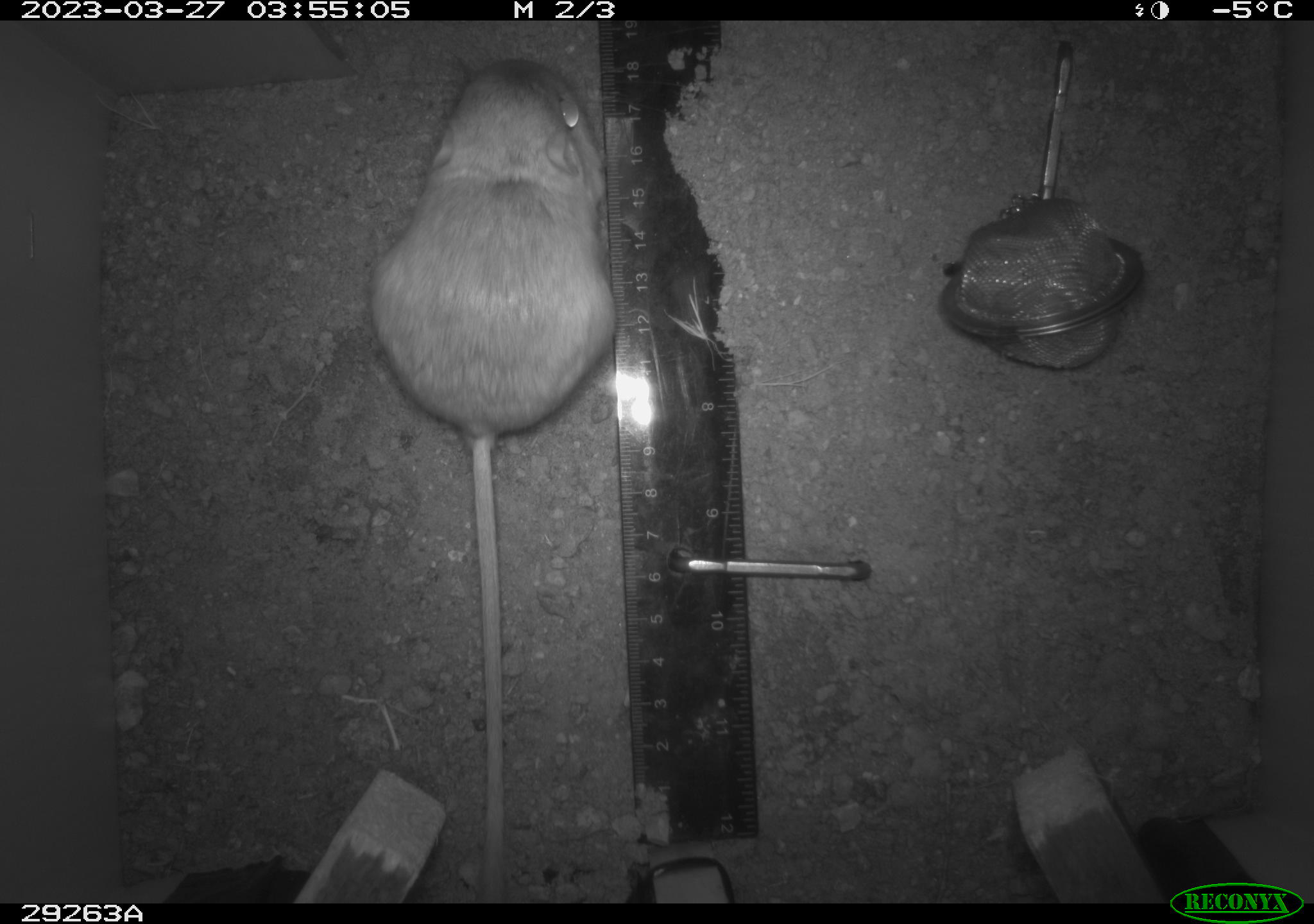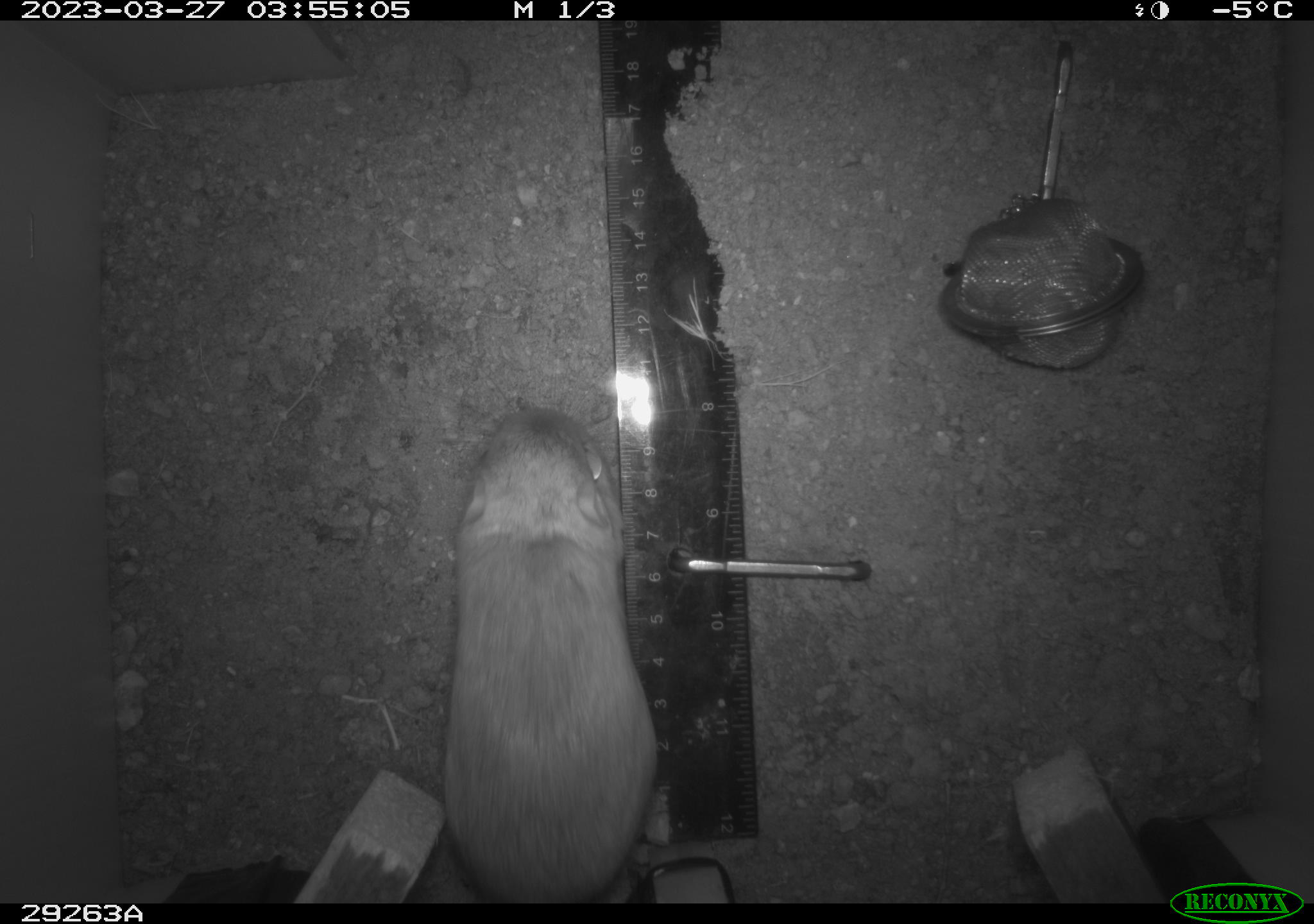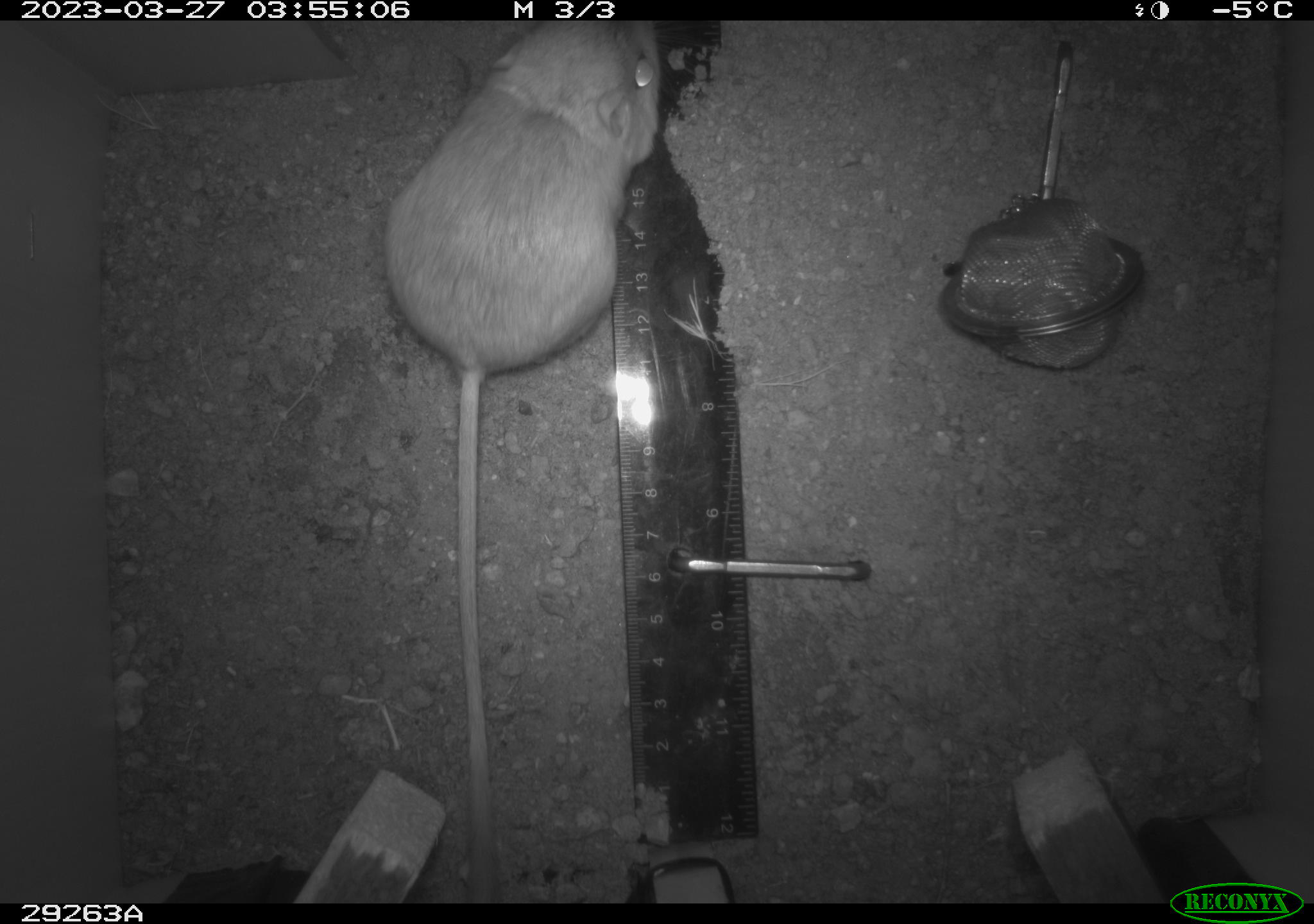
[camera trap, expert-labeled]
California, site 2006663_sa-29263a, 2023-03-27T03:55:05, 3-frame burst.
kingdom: Animalia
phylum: Chordata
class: Mammalia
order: Rodentia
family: Heteromyidae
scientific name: Heteromyidae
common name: kangaroo rats and pocket mice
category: heteromyidae family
Heteromyidae family (kangaroo rats and pocket mice) (Heteromyidae).